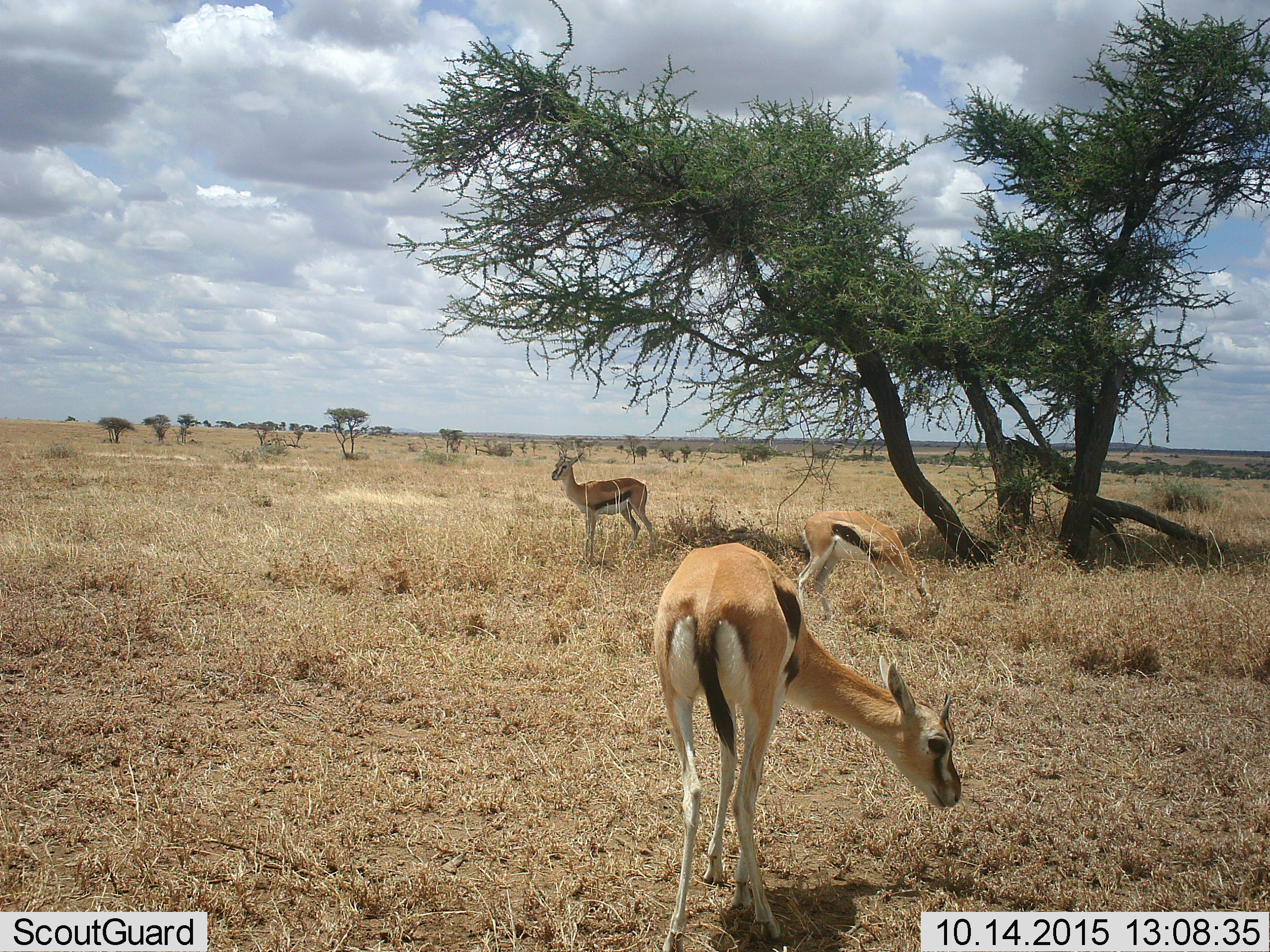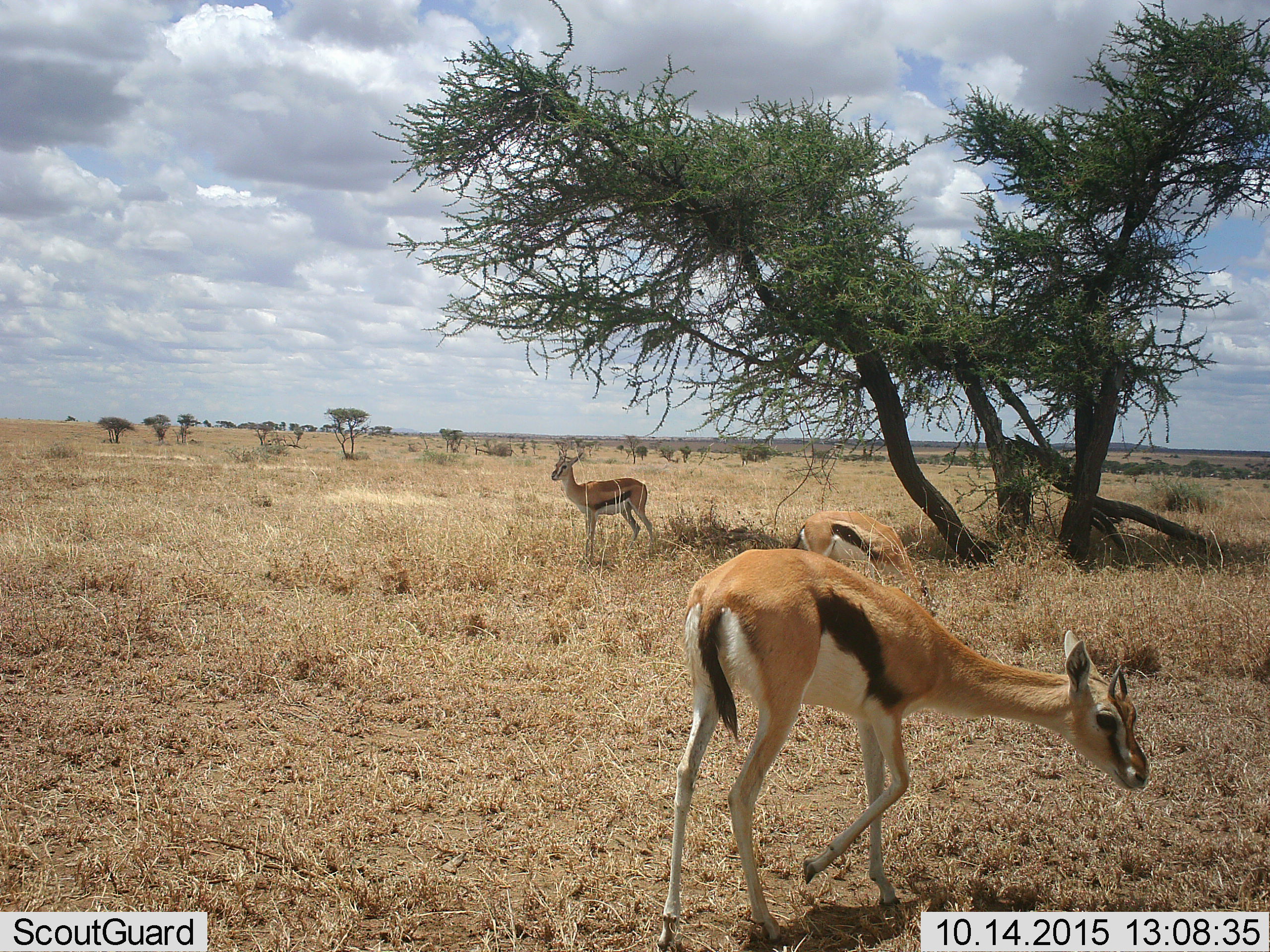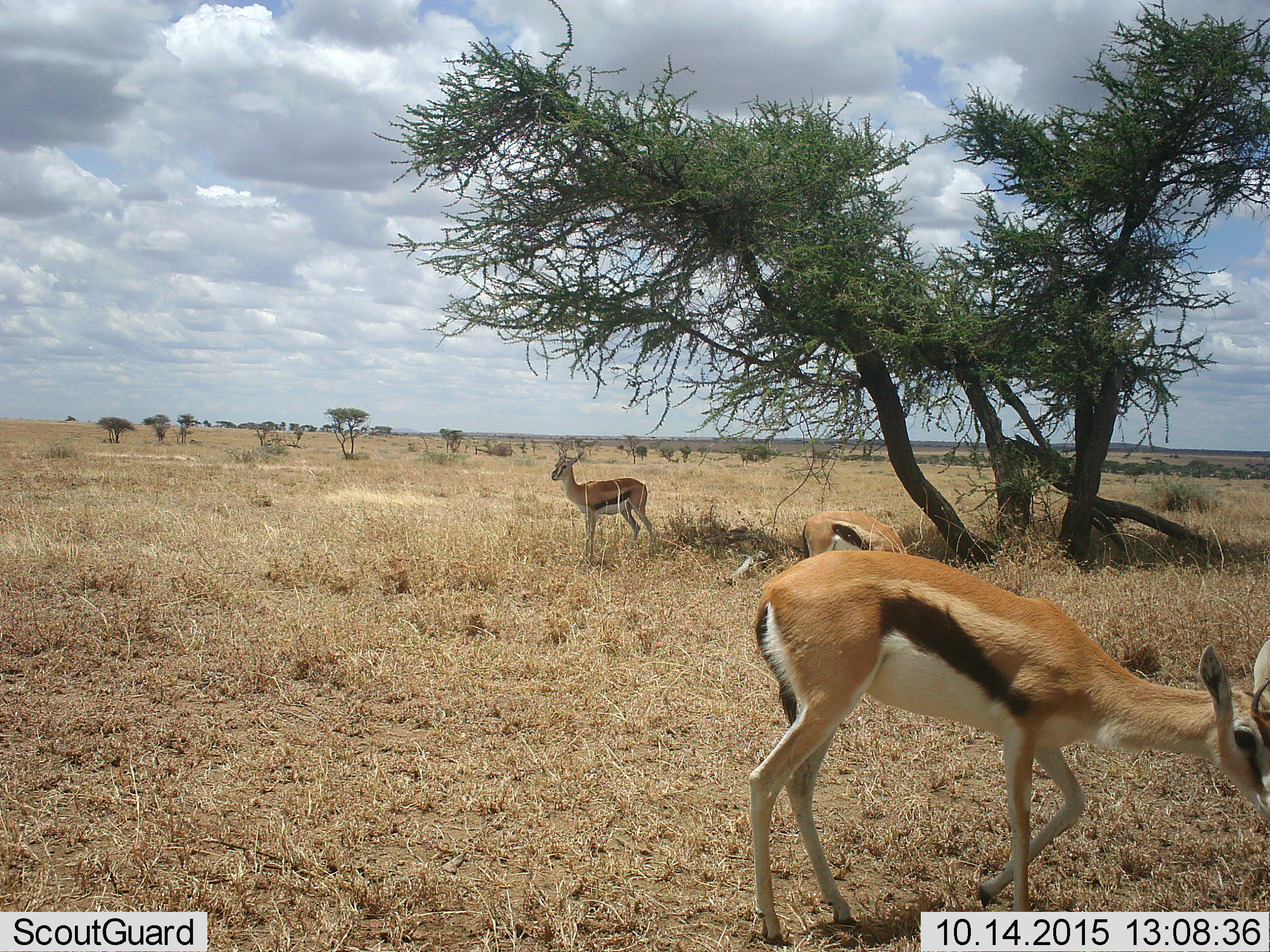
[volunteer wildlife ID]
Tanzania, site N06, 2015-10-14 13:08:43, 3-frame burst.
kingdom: Animalia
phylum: Chordata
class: Mammalia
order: Artiodactyla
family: Bovidae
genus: Eudorcas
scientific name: Eudorcas thomsonii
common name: thomson's gazelle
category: gazellethomsons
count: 3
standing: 60%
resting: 0%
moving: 50%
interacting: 0%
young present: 30%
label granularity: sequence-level